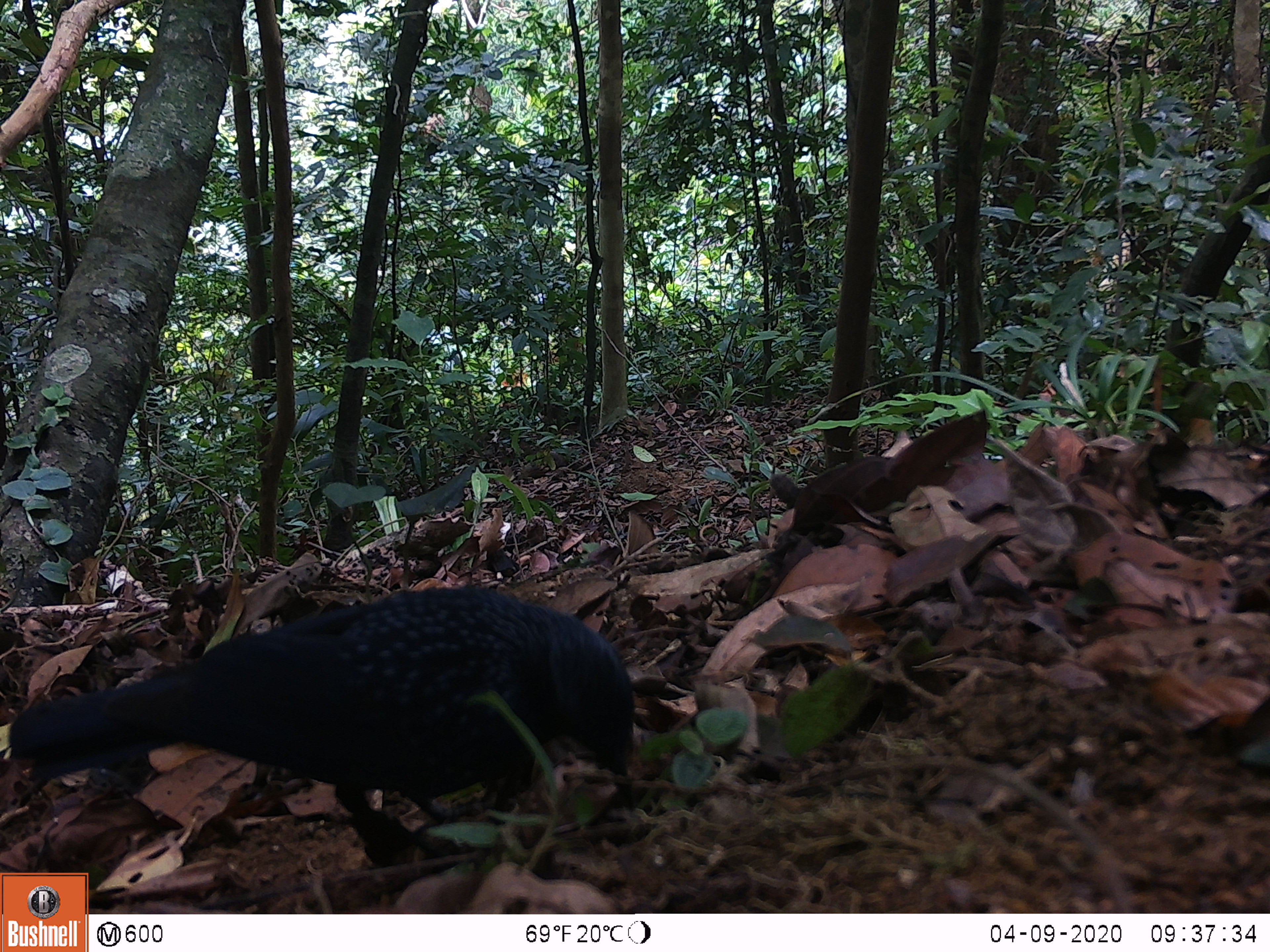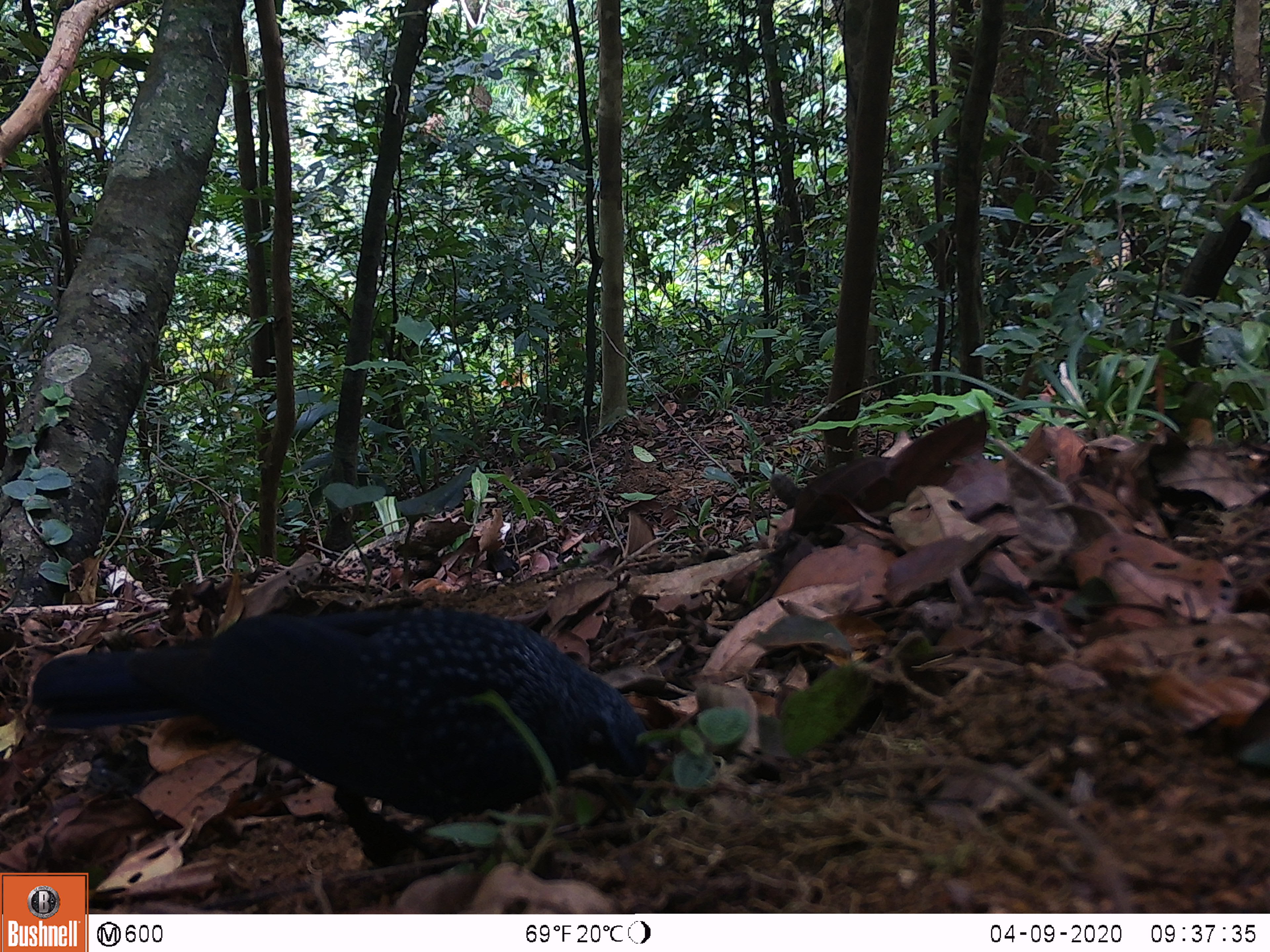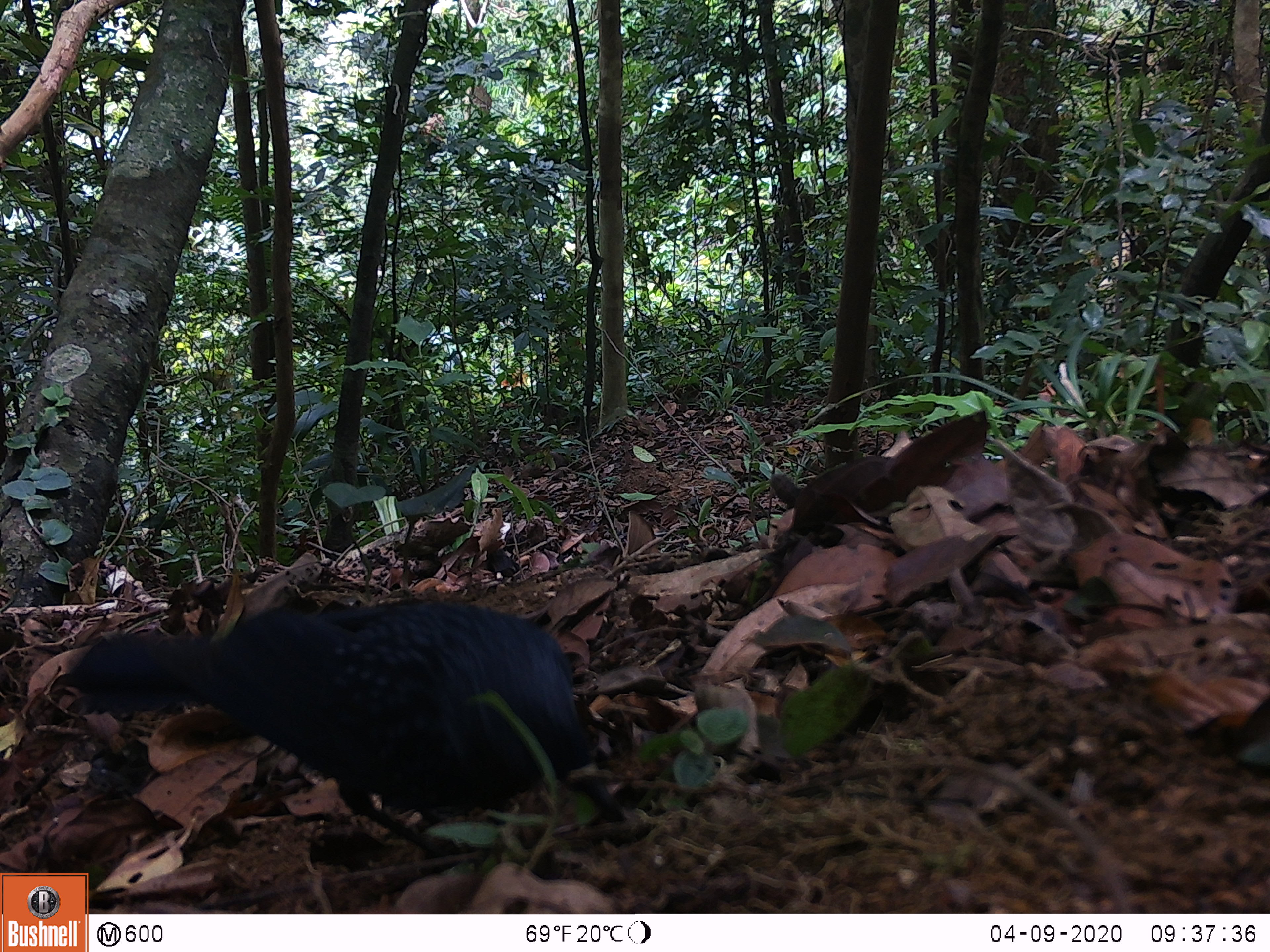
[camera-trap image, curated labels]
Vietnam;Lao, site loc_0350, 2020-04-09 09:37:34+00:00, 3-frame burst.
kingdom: Animalia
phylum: Chordata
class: Aves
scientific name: Aves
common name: bird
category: unidentified bird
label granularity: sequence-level